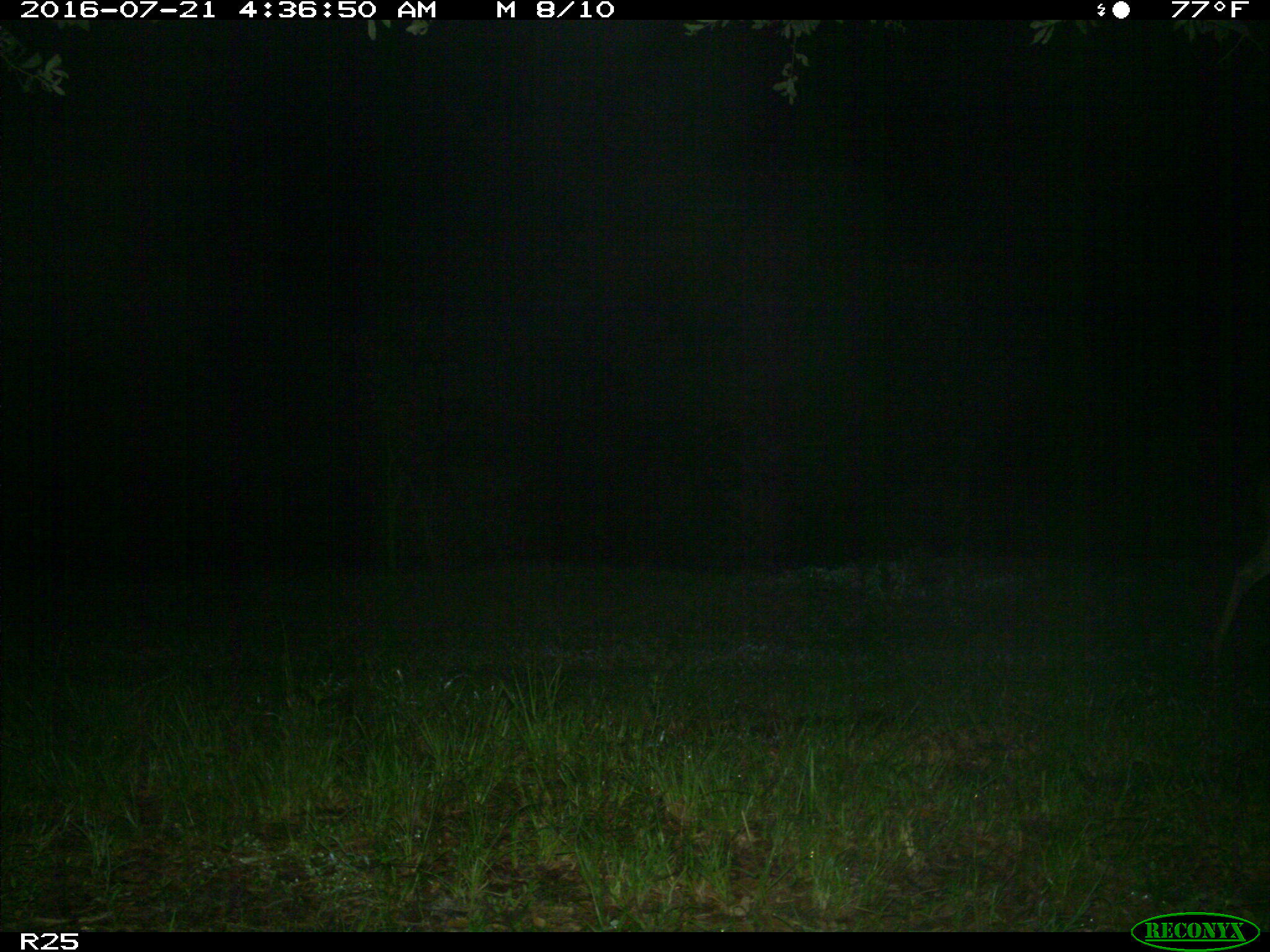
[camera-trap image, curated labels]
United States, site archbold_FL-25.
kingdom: Animalia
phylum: Chordata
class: Mammalia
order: Artiodactyla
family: Cervidae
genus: Odocoileus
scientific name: Odocoileus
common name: deer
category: unidentified deer